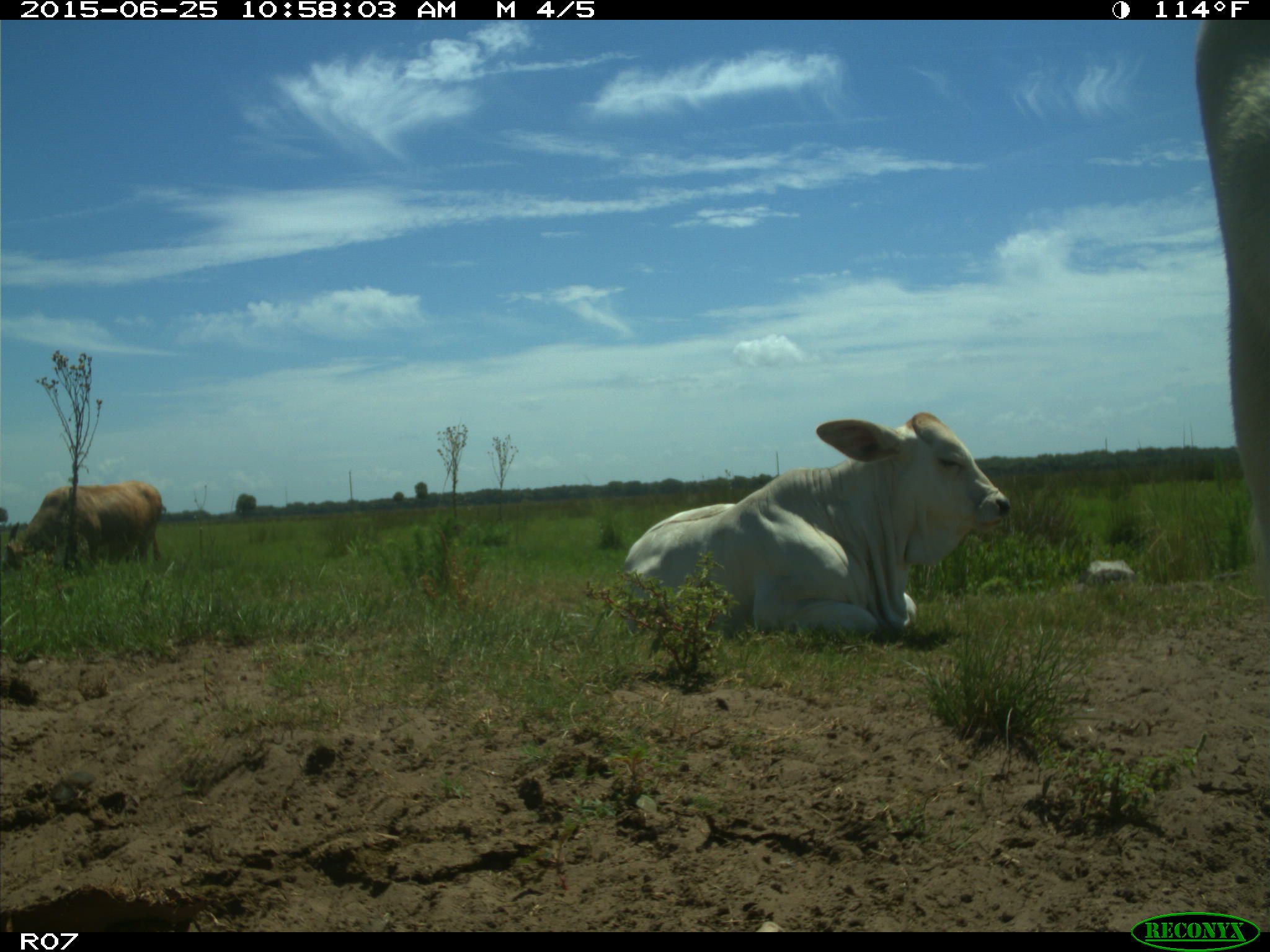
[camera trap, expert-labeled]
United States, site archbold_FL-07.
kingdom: Animalia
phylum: Chordata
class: Mammalia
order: Artiodactyla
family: Bovidae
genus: Bos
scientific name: Bos taurus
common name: domestic cow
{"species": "Bos taurus (domestic cow)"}